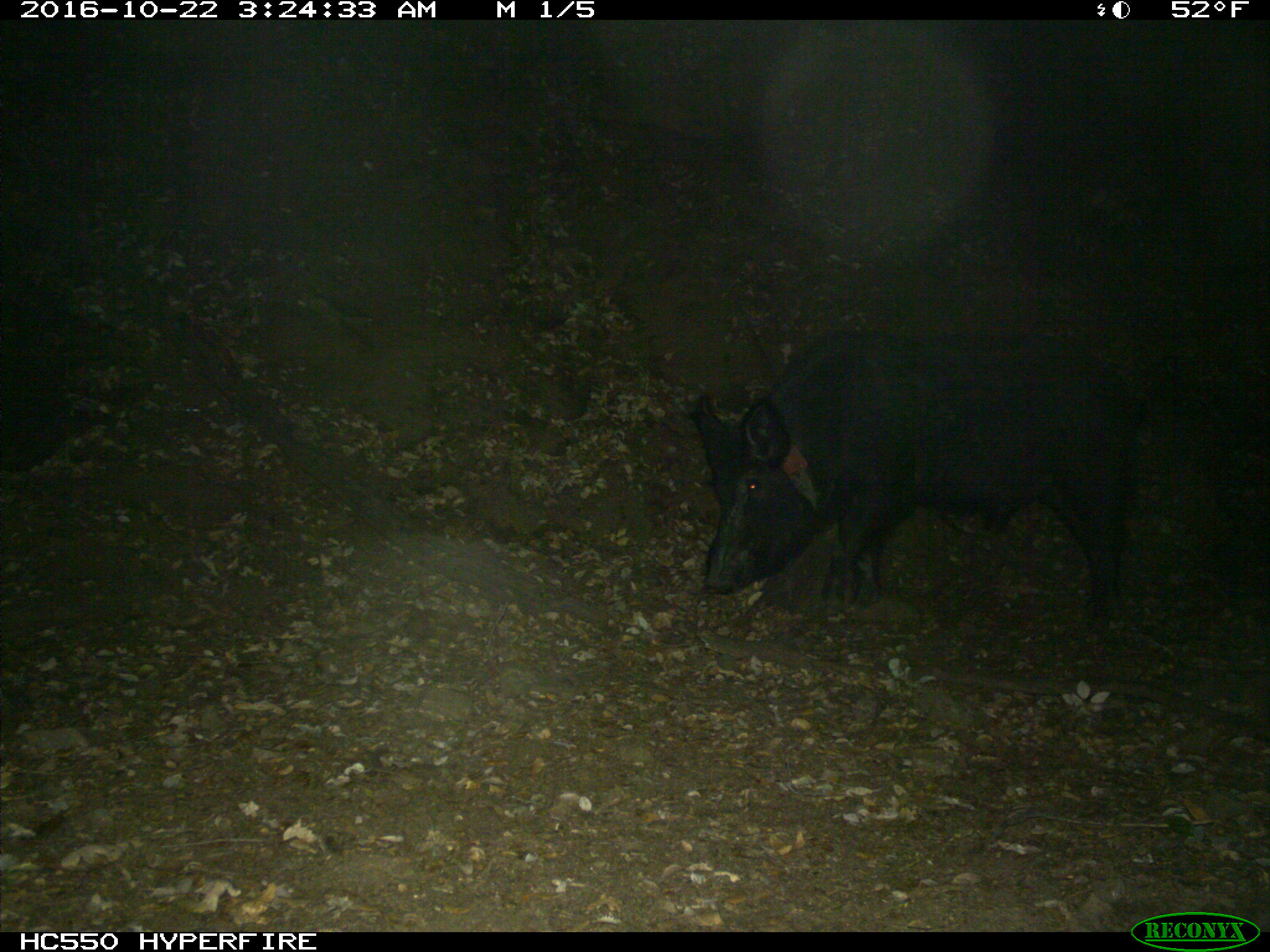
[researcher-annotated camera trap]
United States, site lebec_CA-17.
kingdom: Animalia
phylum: Chordata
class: Mammalia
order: Artiodactyla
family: Suidae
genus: Sus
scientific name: Sus scrofa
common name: wild boar